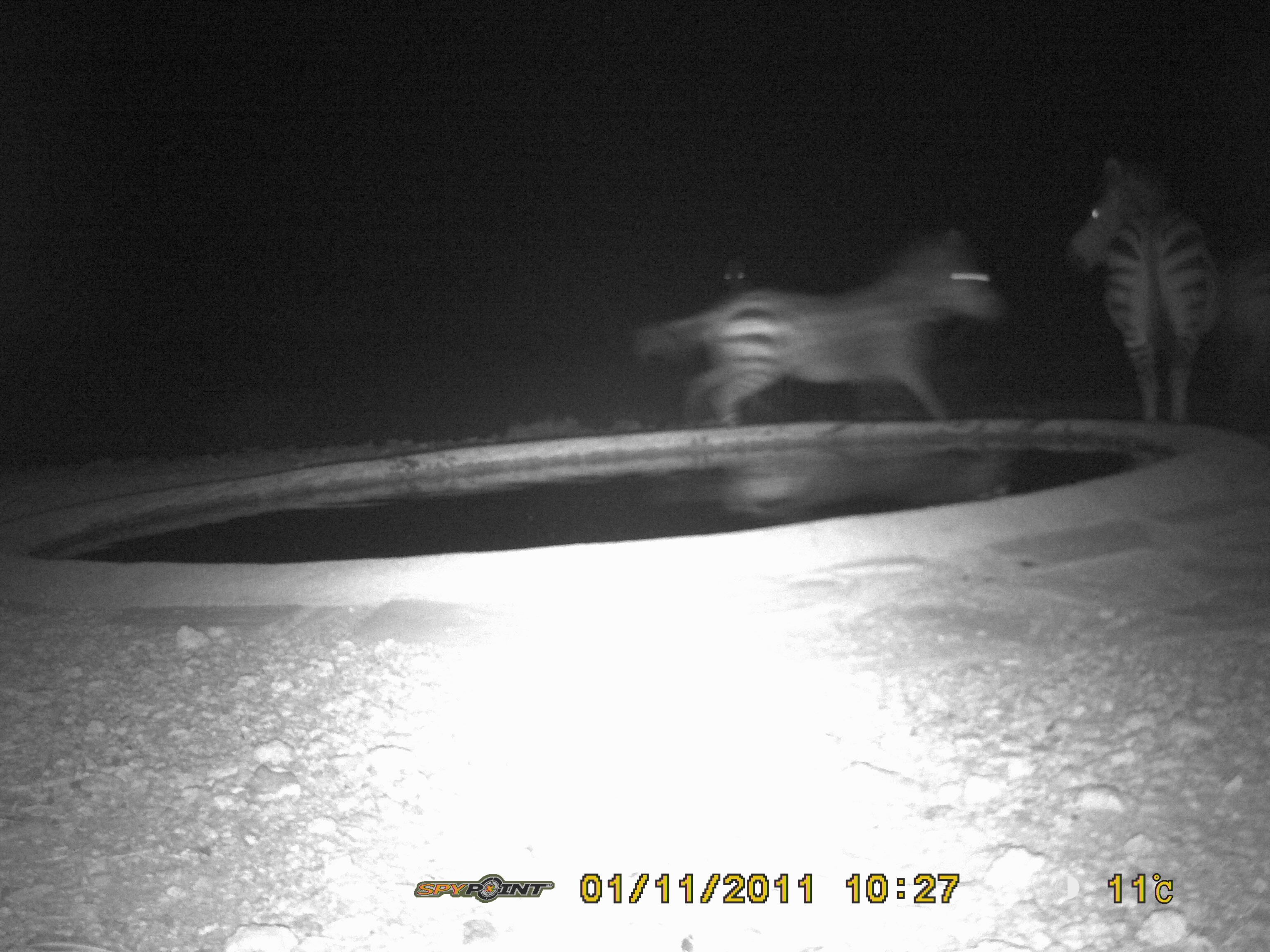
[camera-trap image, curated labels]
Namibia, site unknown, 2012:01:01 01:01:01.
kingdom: Animalia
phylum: Chordata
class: Mammalia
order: Perissodactyla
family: Equidae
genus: Equus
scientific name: Equus zebra hartmannae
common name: hartmann's mountain zebra